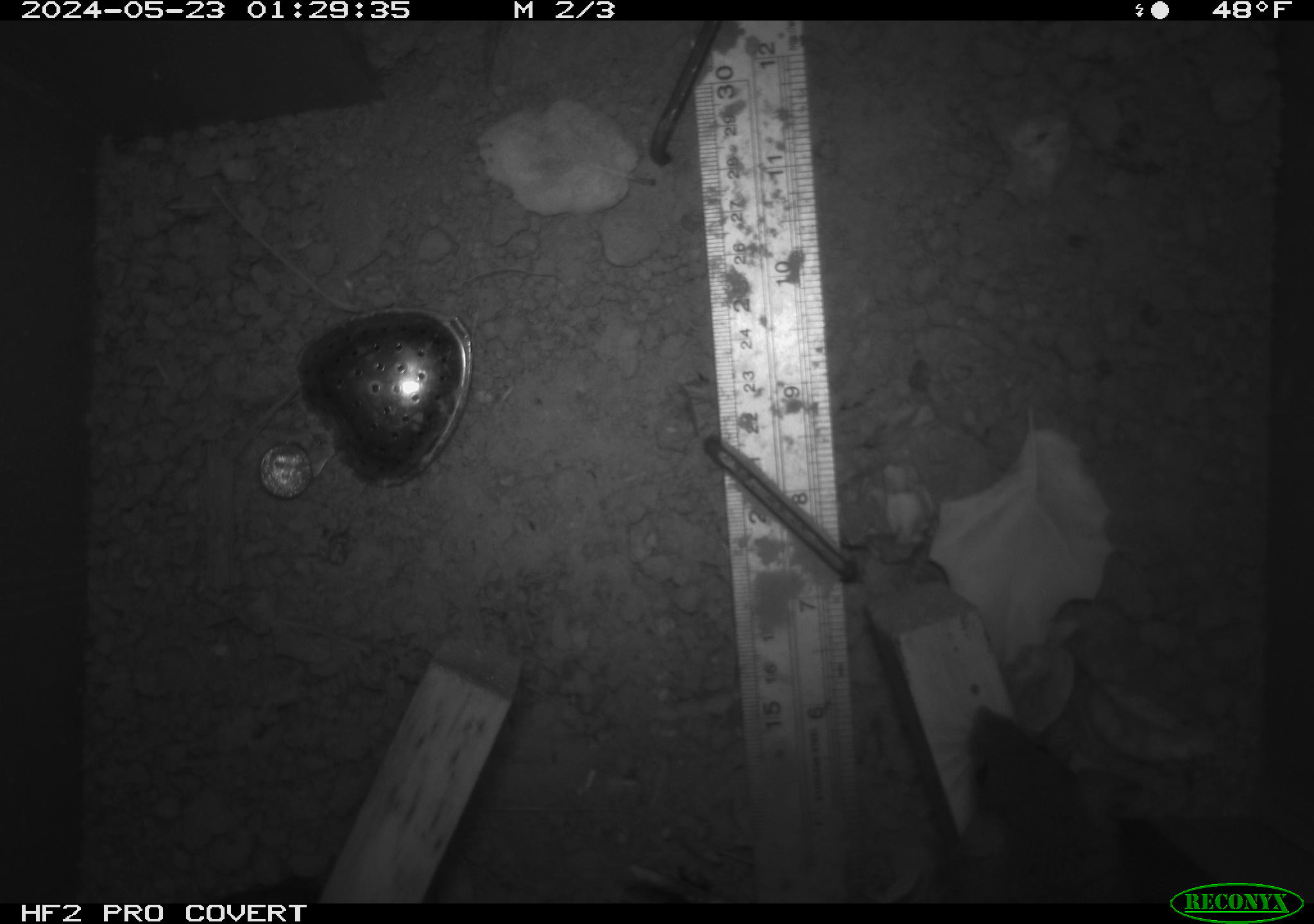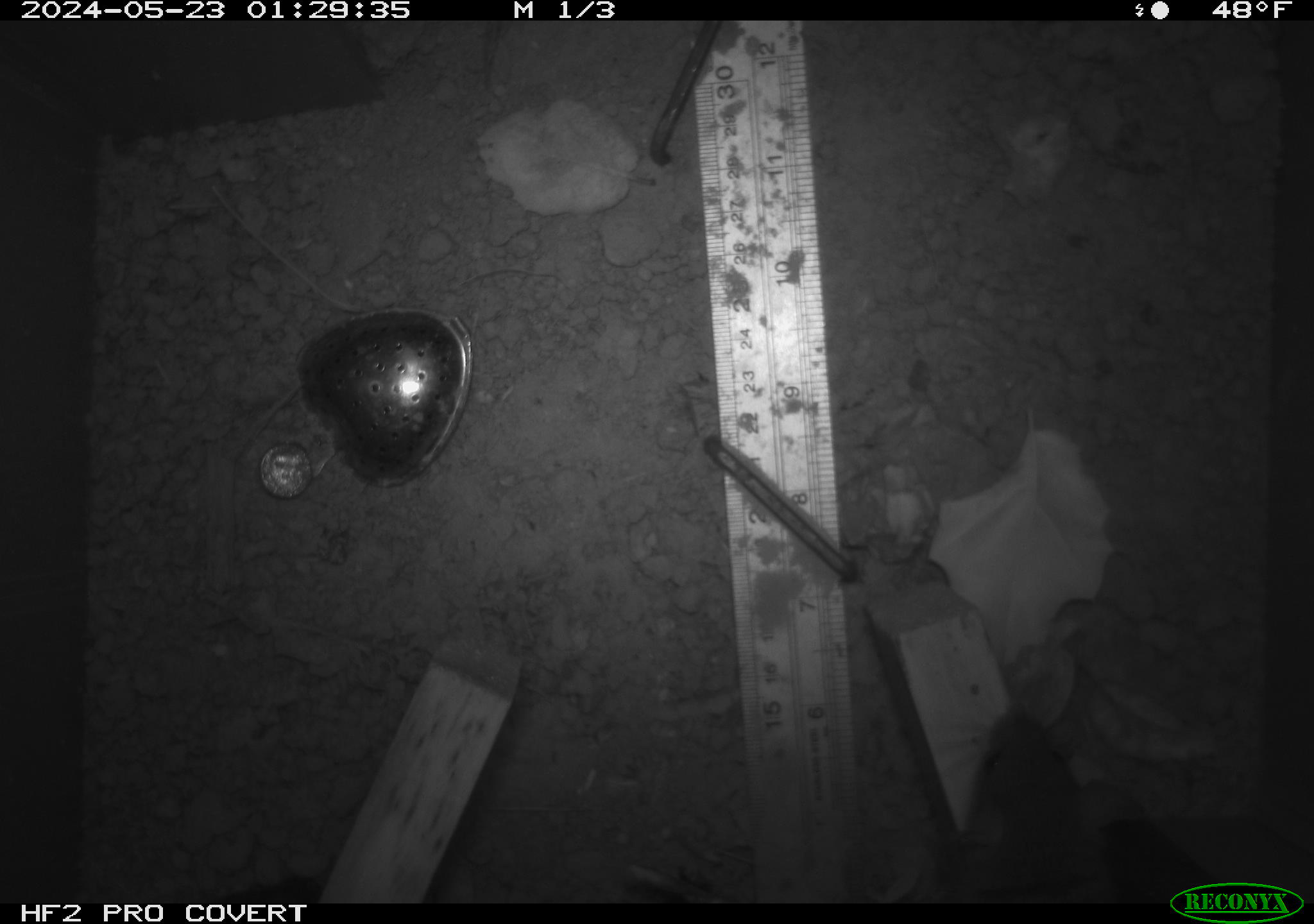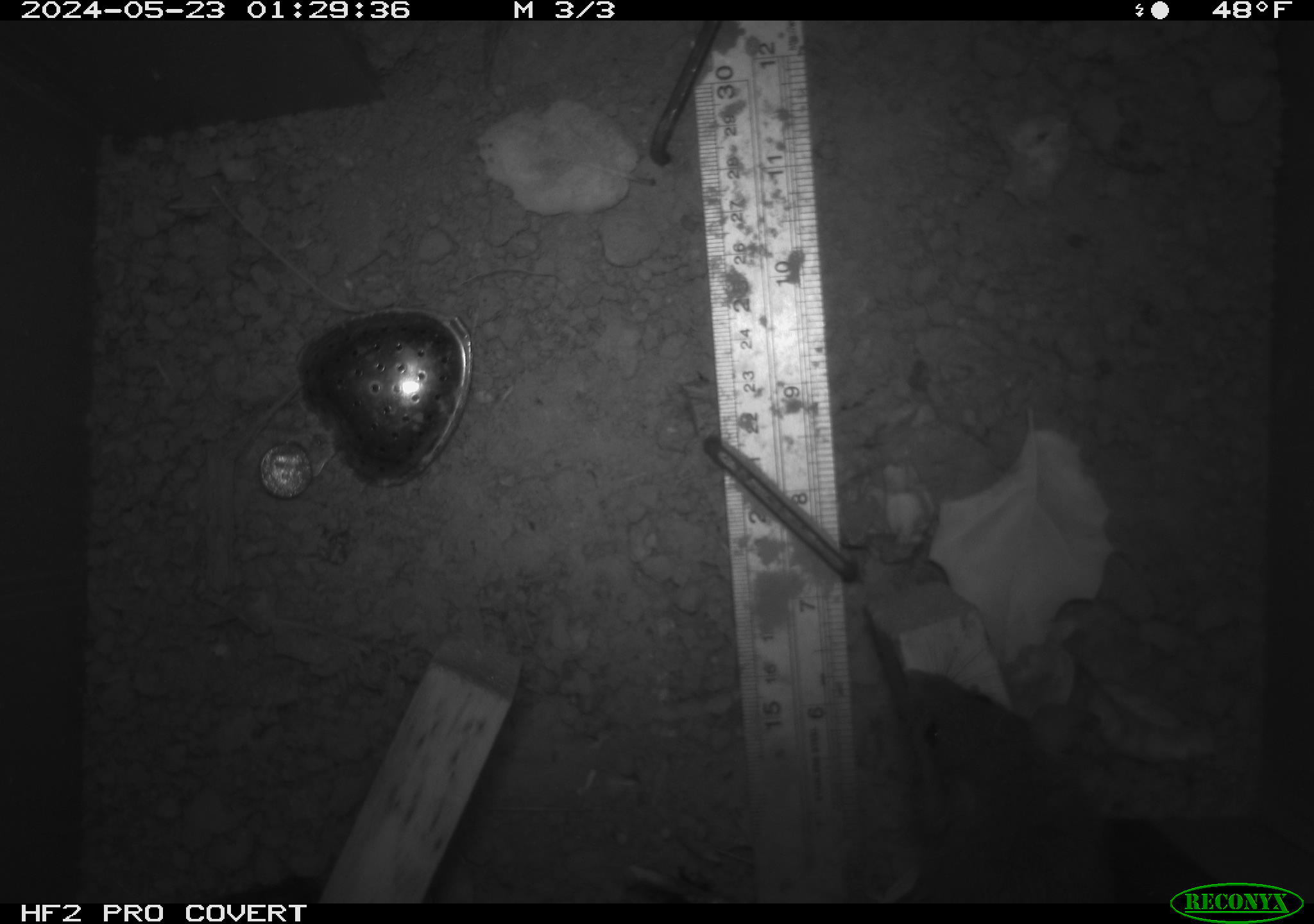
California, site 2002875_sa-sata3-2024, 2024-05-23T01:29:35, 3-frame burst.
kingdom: Animalia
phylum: Chordata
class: Mammalia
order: Rodentia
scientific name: Rodentia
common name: rodent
Rodent (Rodentia).